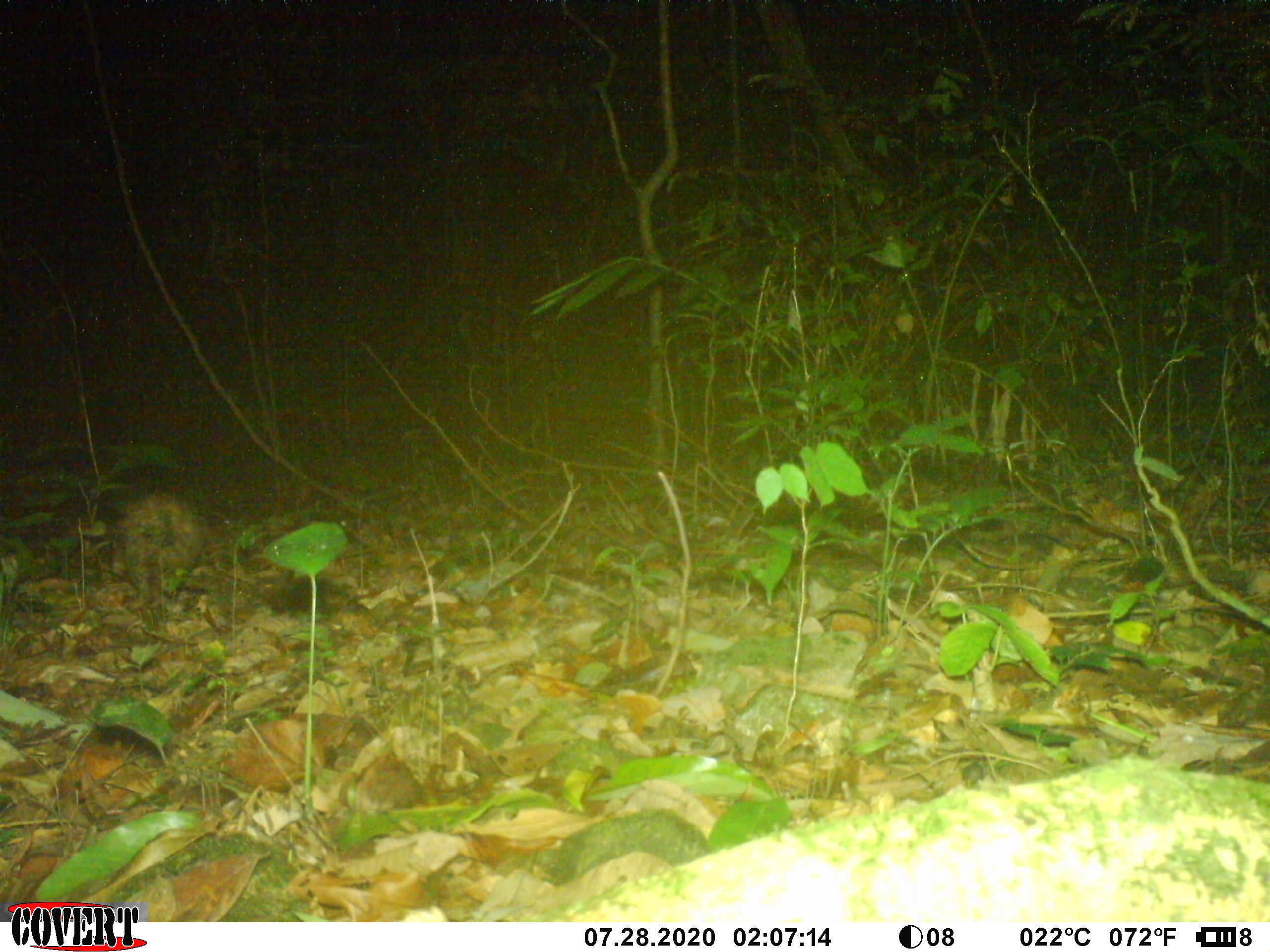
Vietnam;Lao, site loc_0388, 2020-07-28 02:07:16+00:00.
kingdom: Animalia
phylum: Chordata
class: Mammalia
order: Rodentia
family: Hystricidae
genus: Atherurus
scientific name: Atherurus macrourus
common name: asiatic brush-tailed porcupine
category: asiatic brush tailed porcupine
Asiatic brush tailed porcupine (asiatic brush-tailed porcupine) (Atherurus macrourus). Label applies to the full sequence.